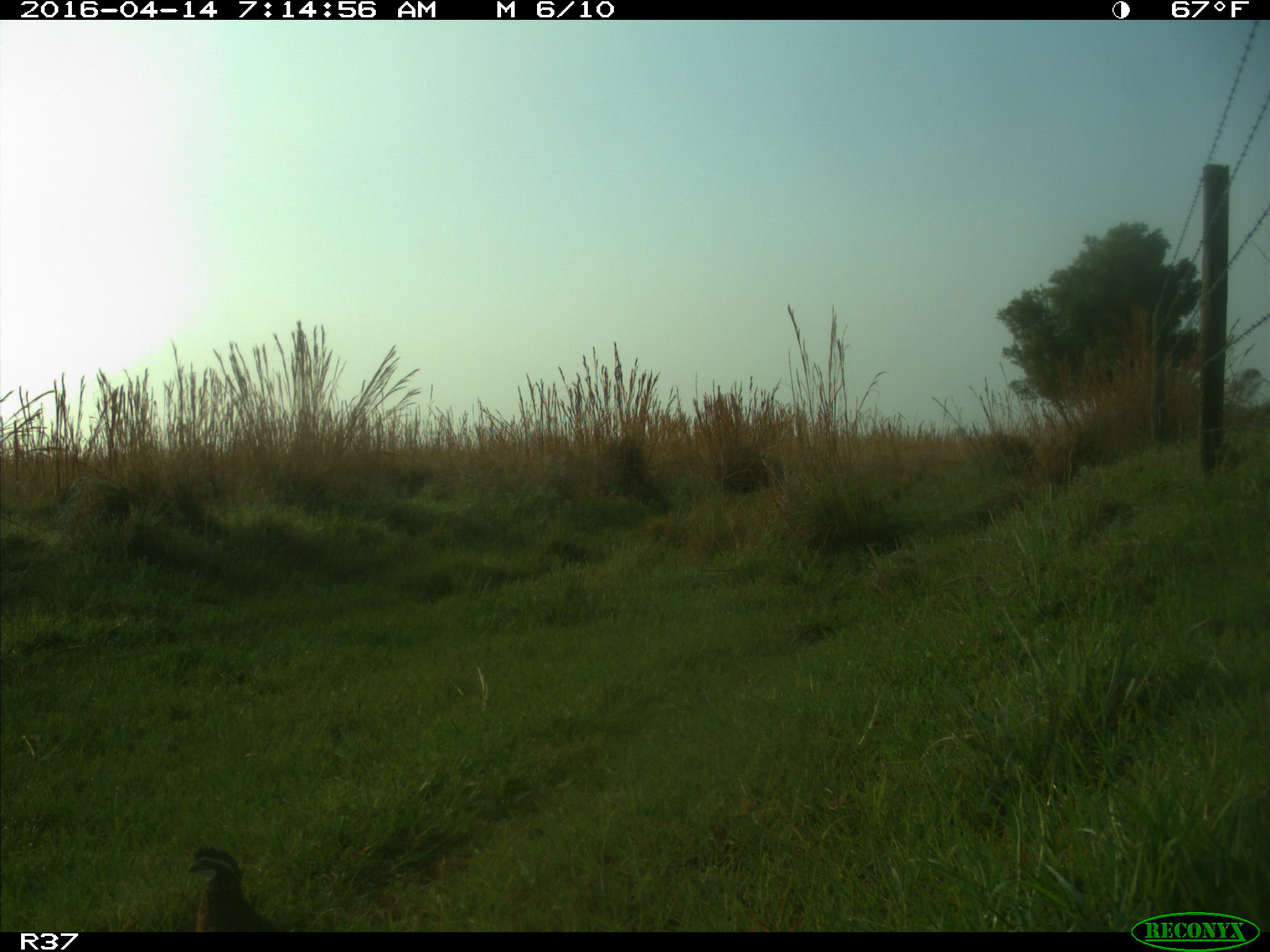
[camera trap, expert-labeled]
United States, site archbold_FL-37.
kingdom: Animalia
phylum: Chordata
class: Aves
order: Galliformes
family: Odontophoridae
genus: Callipepla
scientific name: Callipepla californica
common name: california quail